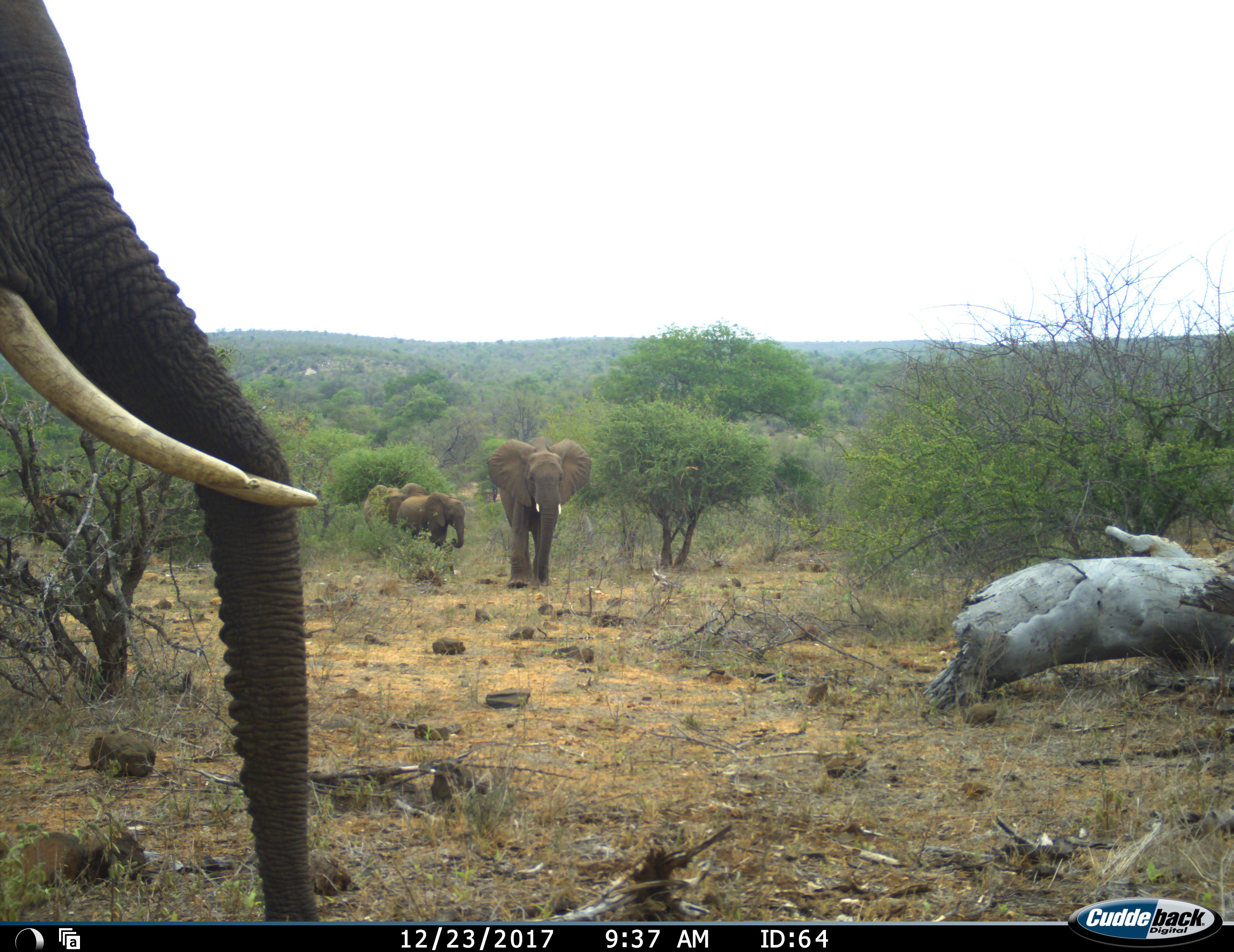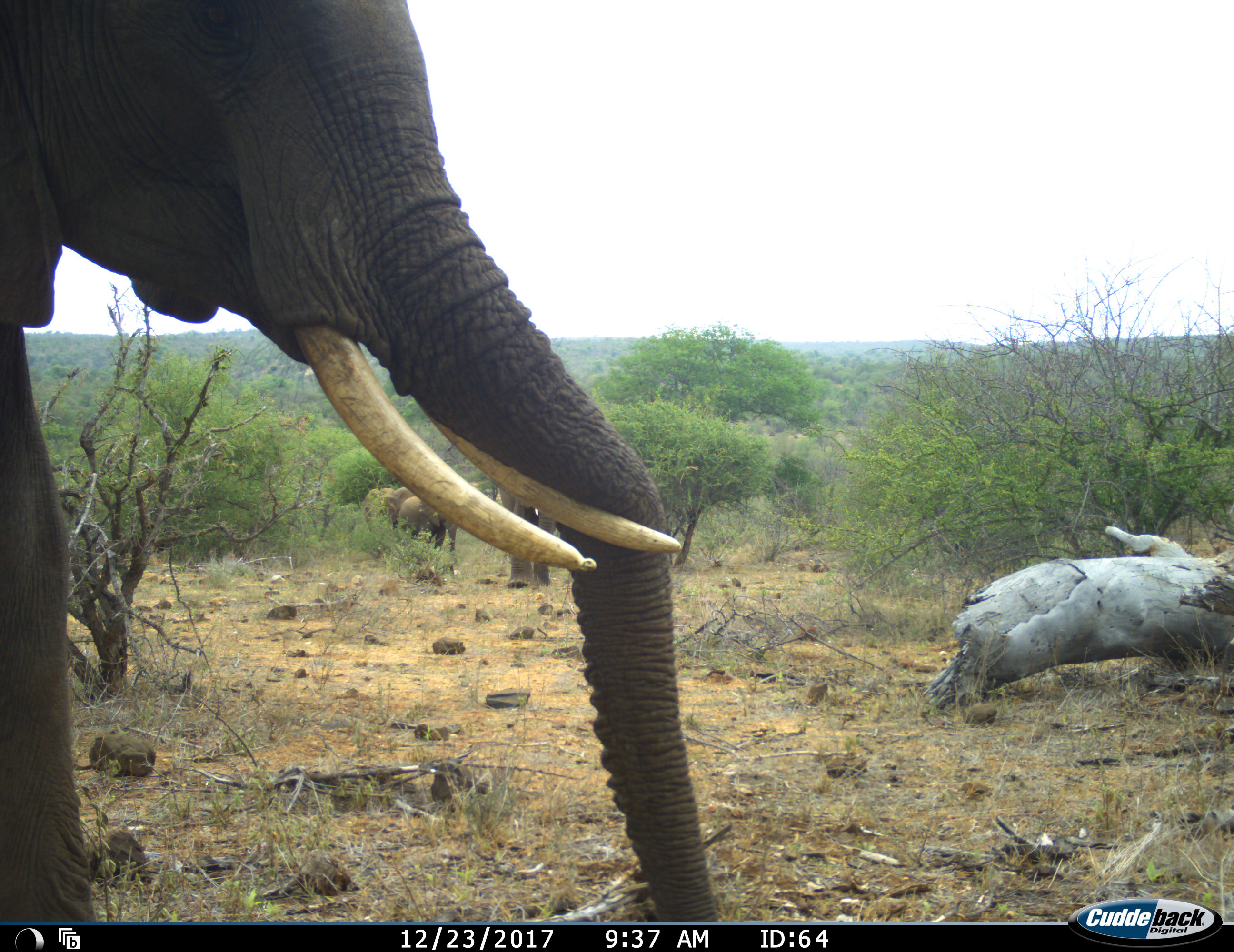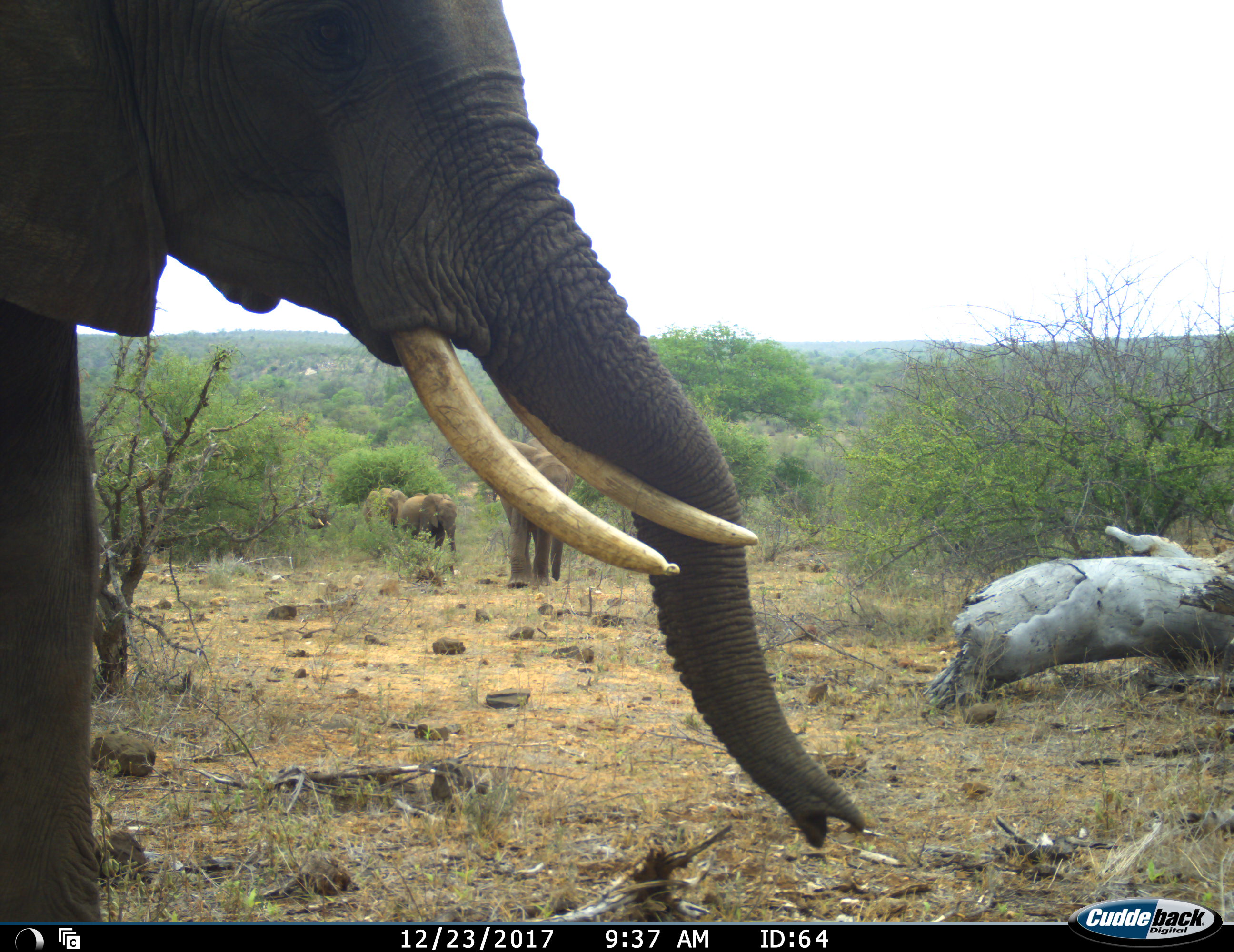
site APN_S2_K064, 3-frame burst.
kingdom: Animalia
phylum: Chordata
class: Mammalia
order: Proboscidea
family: Elephantidae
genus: Loxodonta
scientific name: Loxodonta africana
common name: african bush elephant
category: elephant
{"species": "elephant (african bush elephant) (Loxodonta africana)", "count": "5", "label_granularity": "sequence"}